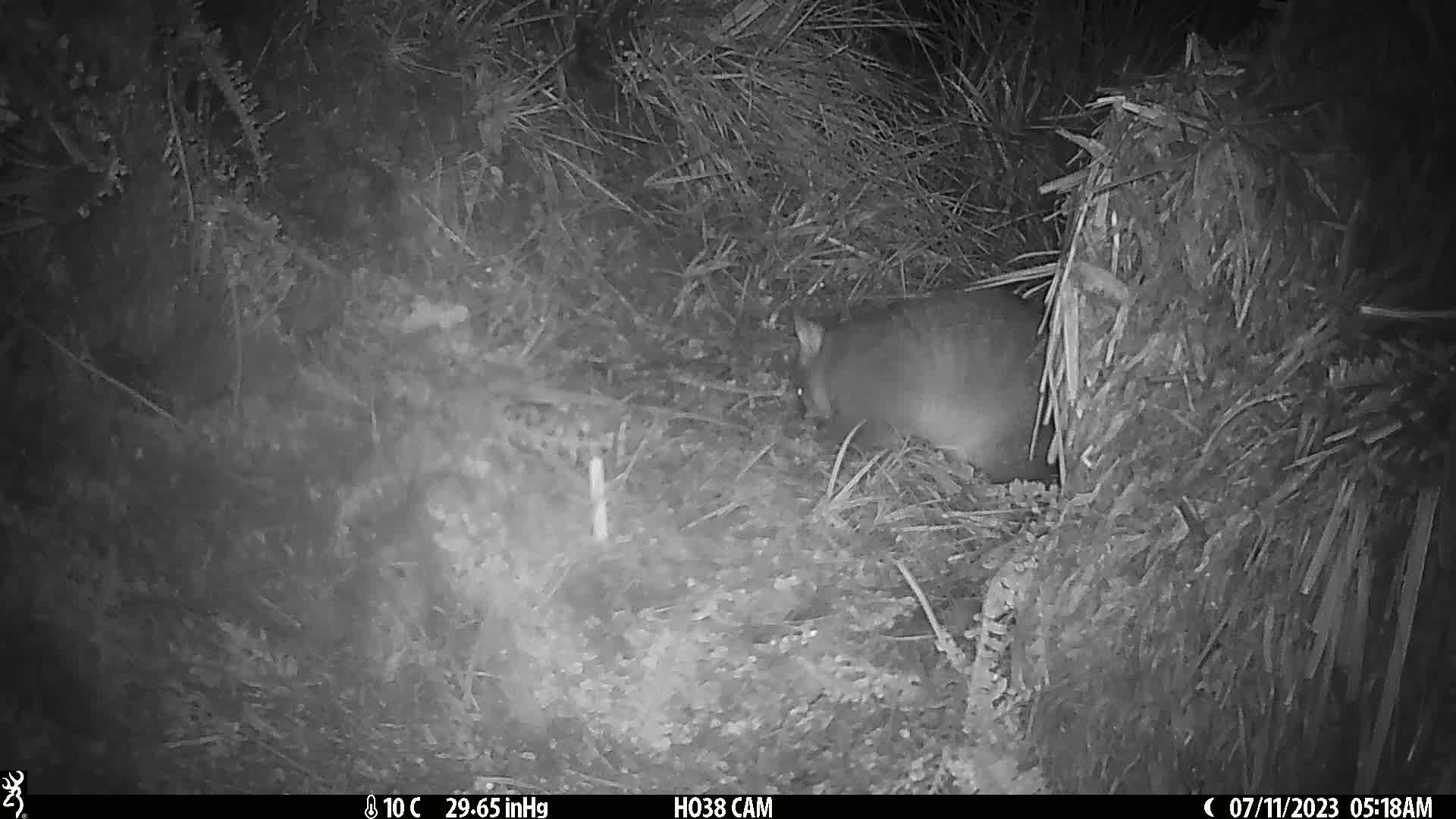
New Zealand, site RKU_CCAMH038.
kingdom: Animalia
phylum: Chordata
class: Mammalia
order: Diprotodontia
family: Phalangeridae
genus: Trichosurus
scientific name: Trichosurus vulpecula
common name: common brushtail possum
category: possum